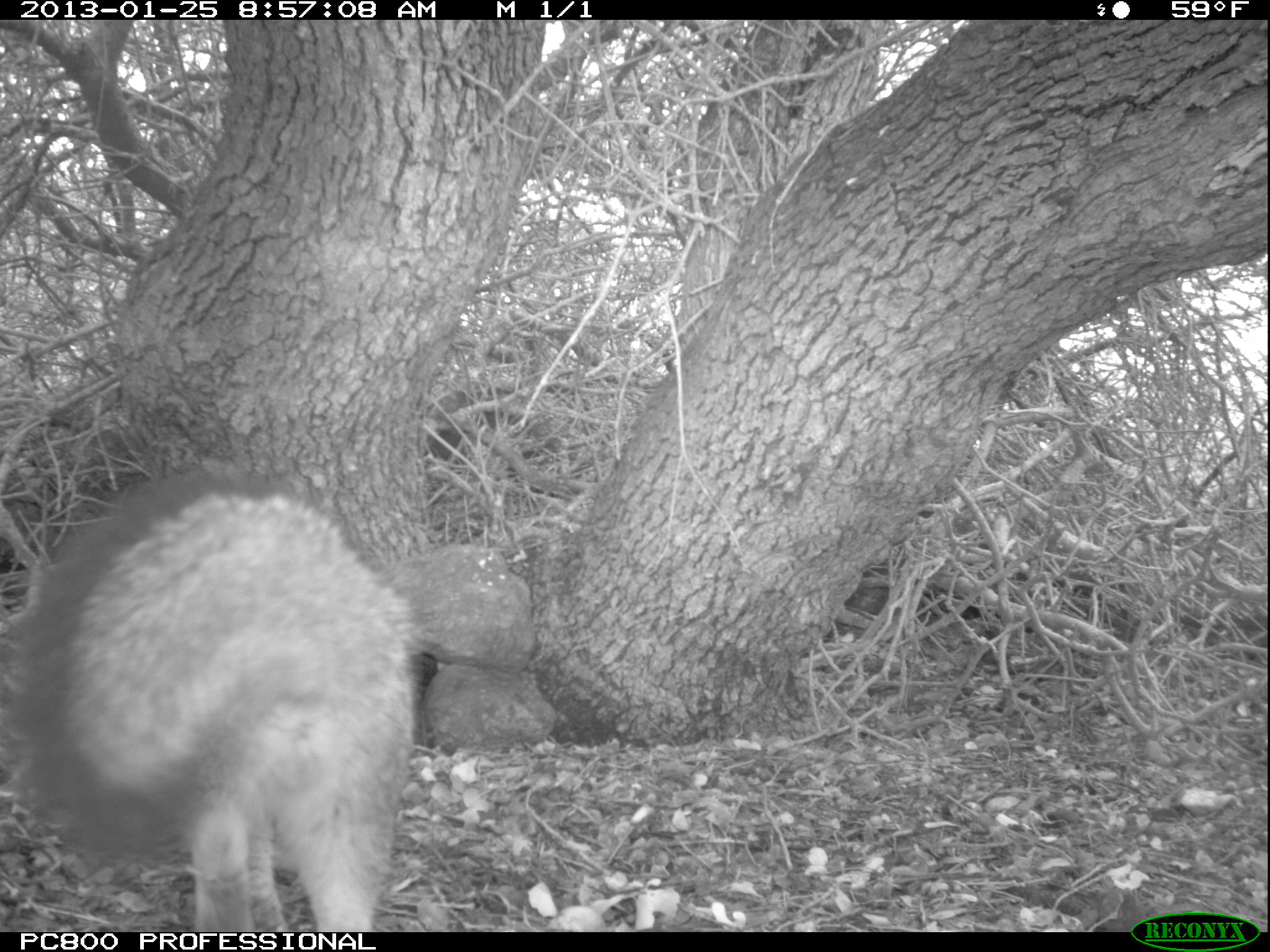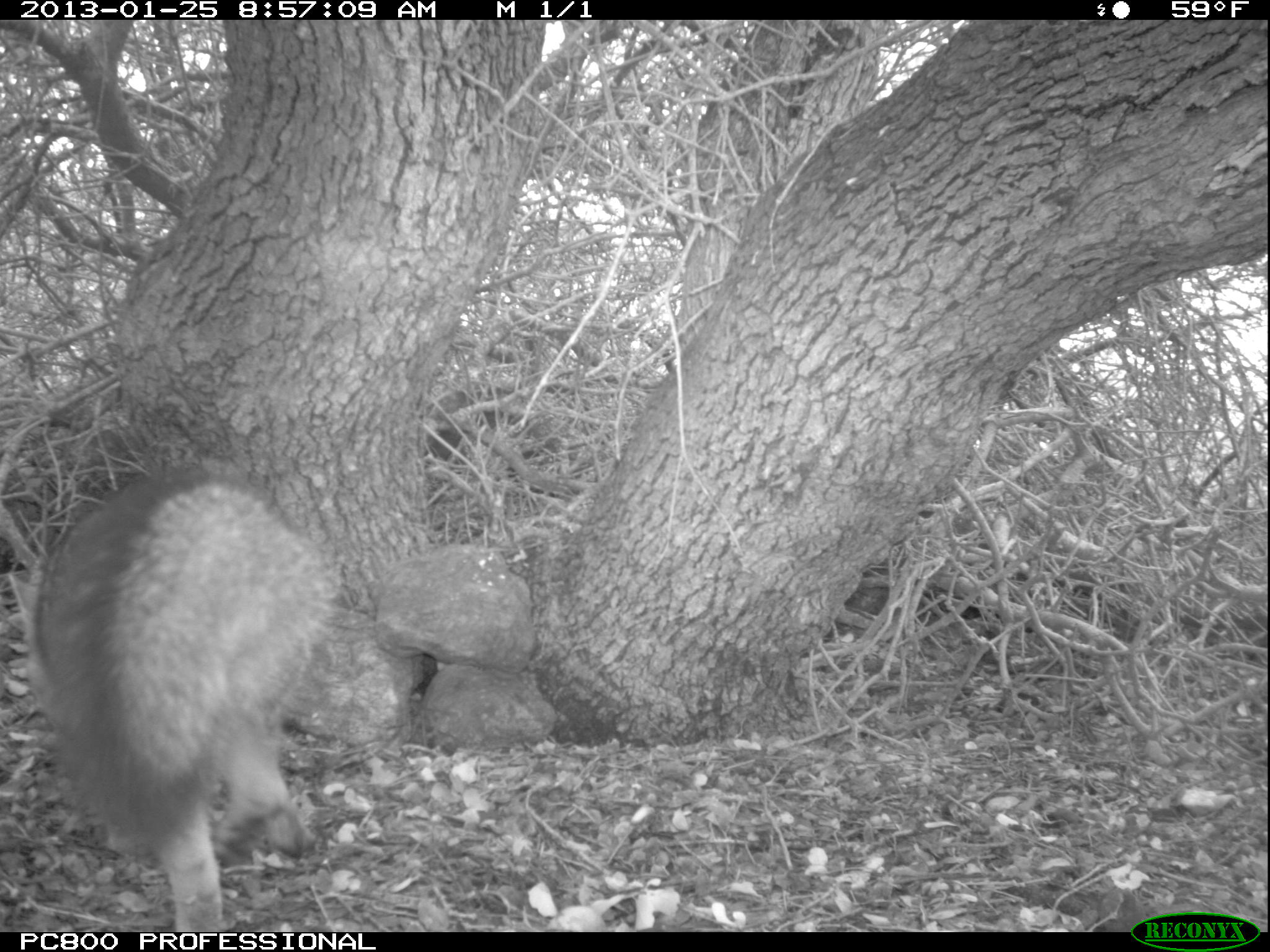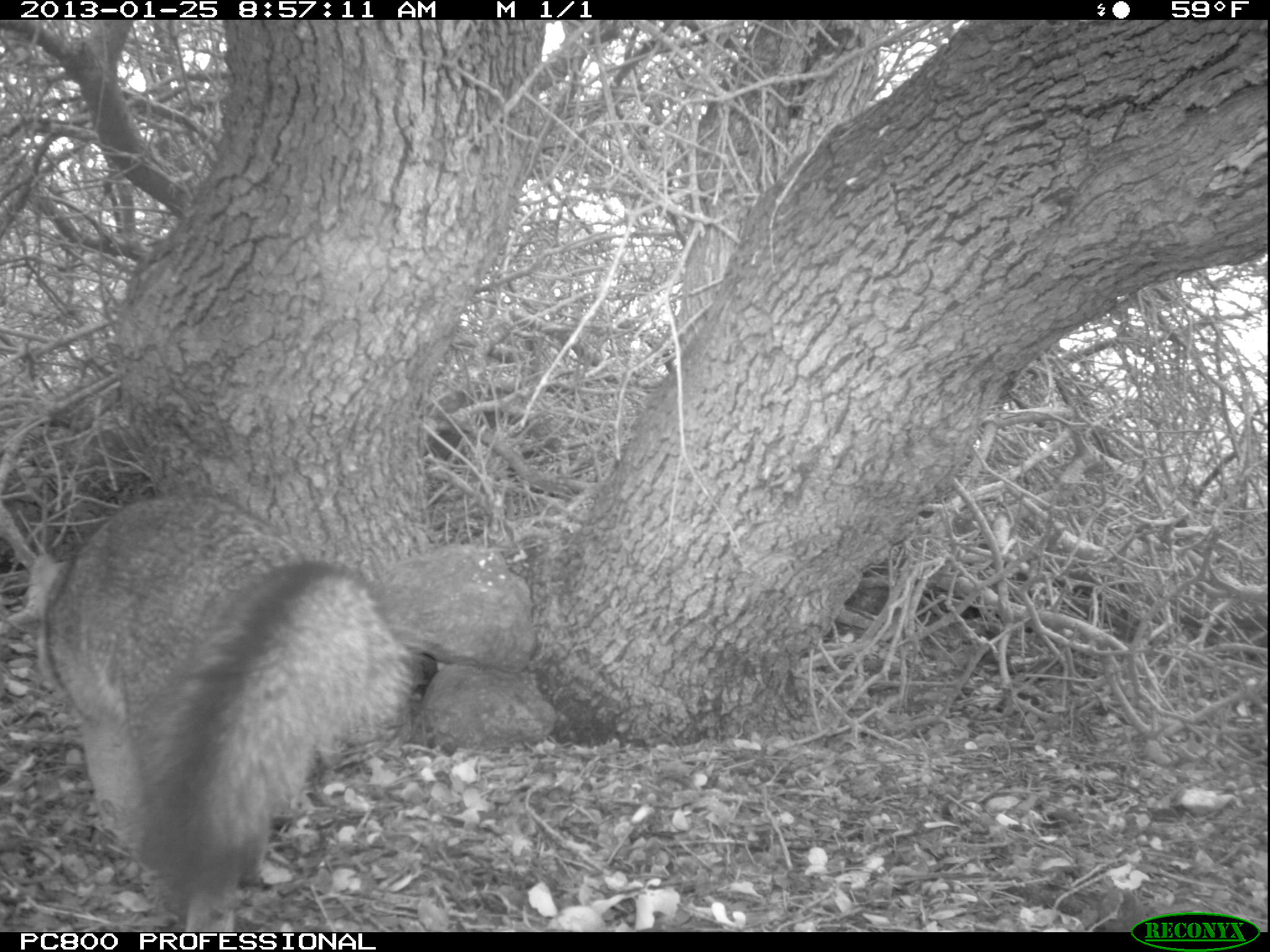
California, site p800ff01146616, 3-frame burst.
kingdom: Animalia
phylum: Chordata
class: Mammalia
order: Carnivora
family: Canidae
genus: Urocyon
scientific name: Urocyon littoralis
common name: island fox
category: fox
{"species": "fox (island fox) (Urocyon littoralis)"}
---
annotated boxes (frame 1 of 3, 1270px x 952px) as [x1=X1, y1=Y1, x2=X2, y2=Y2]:
fox: [x1=0, y1=463, x2=440, y2=931]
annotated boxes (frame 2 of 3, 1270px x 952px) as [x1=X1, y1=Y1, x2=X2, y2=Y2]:
fox: [x1=22, y1=462, x2=349, y2=931]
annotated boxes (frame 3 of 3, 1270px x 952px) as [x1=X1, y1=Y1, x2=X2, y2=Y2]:
fox: [x1=6, y1=489, x2=434, y2=933]